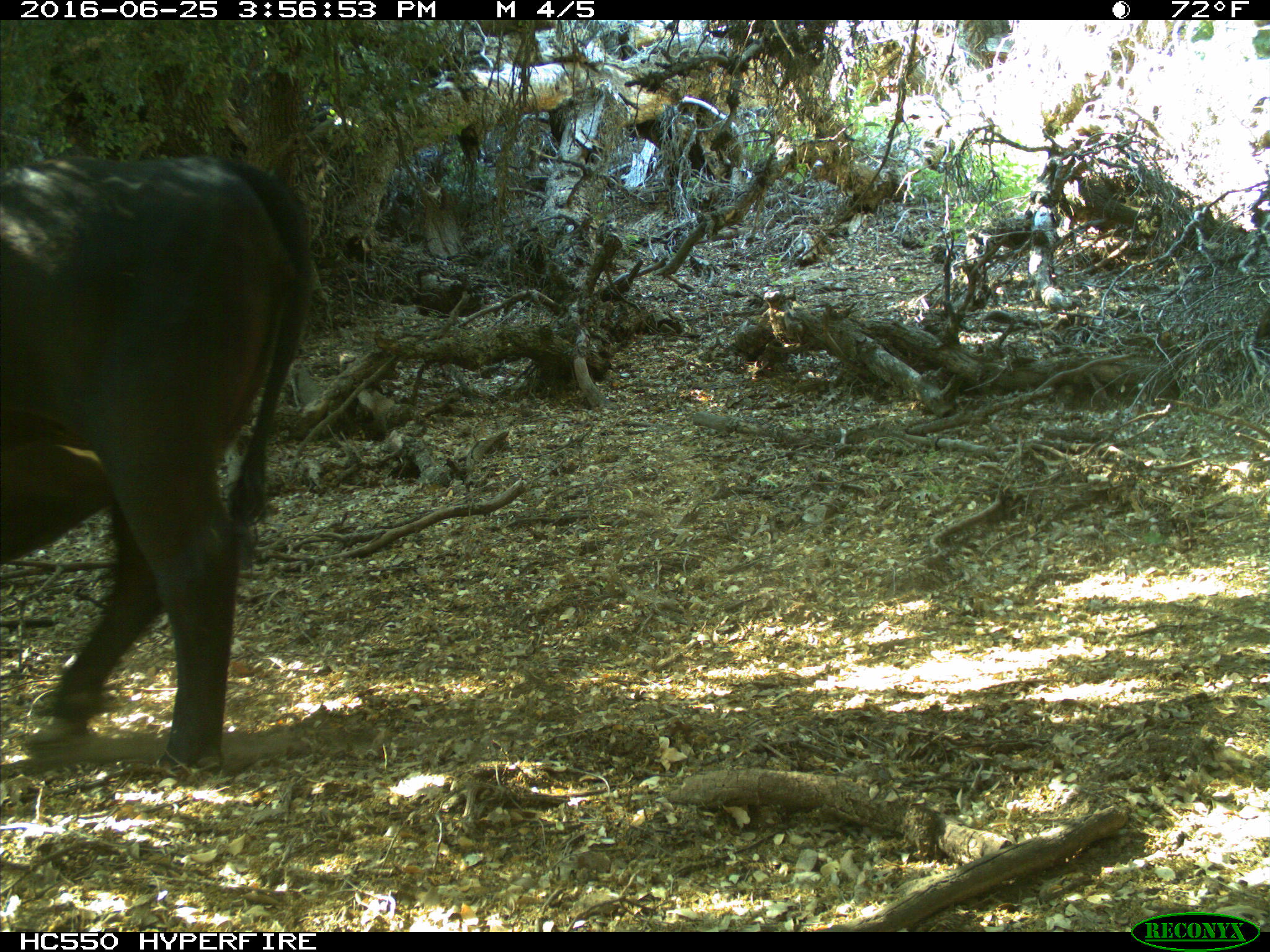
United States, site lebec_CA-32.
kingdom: Animalia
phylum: Chordata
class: Mammalia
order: Artiodactyla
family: Bovidae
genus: Bos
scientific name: Bos taurus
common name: domestic cow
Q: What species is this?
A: Bos taurus (domestic cow).